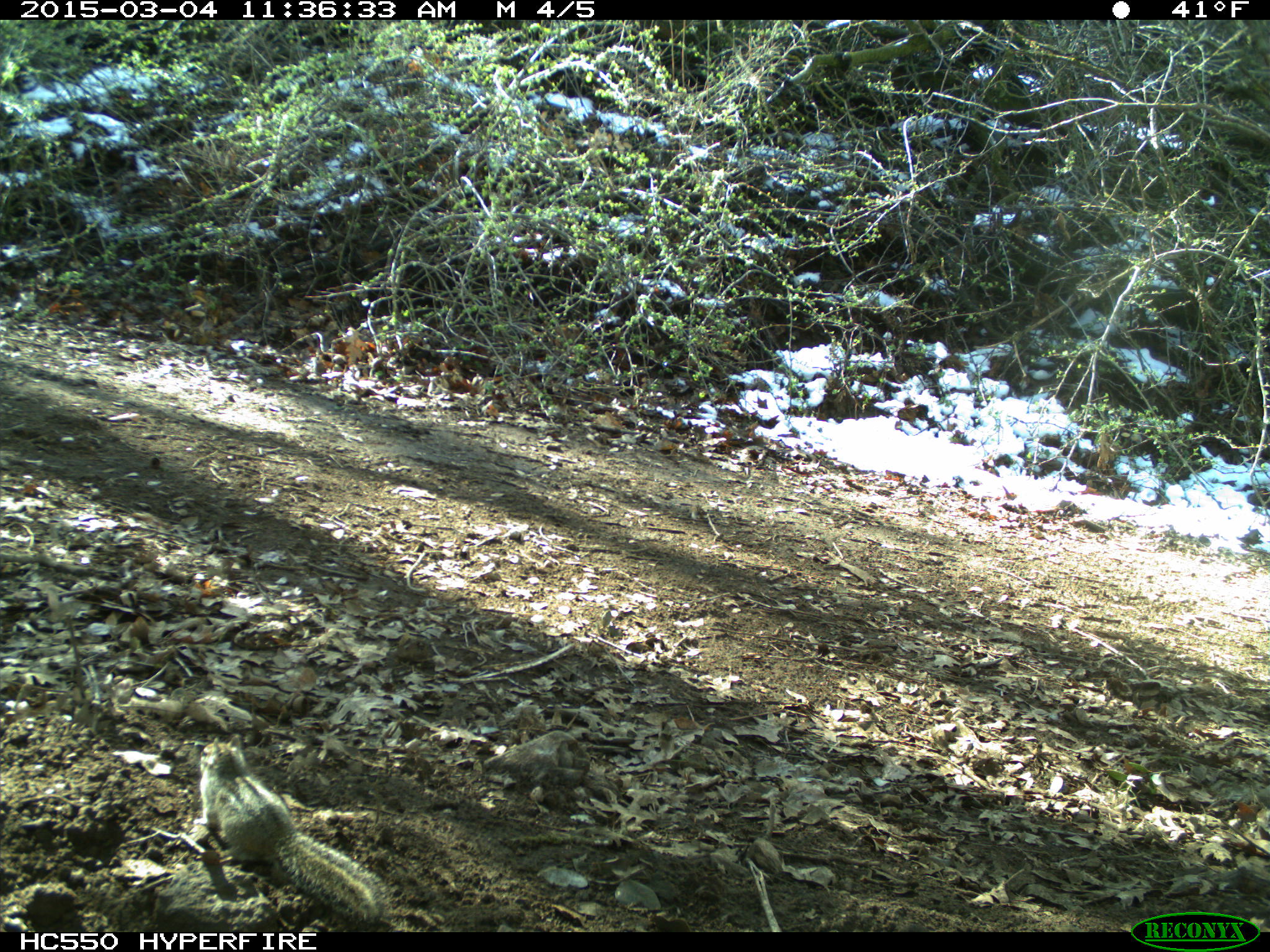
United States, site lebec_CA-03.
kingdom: Animalia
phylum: Chordata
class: Mammalia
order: Rodentia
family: Sciuridae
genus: Tamias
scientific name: Tamias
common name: chipmunk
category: unidentified chipmunk